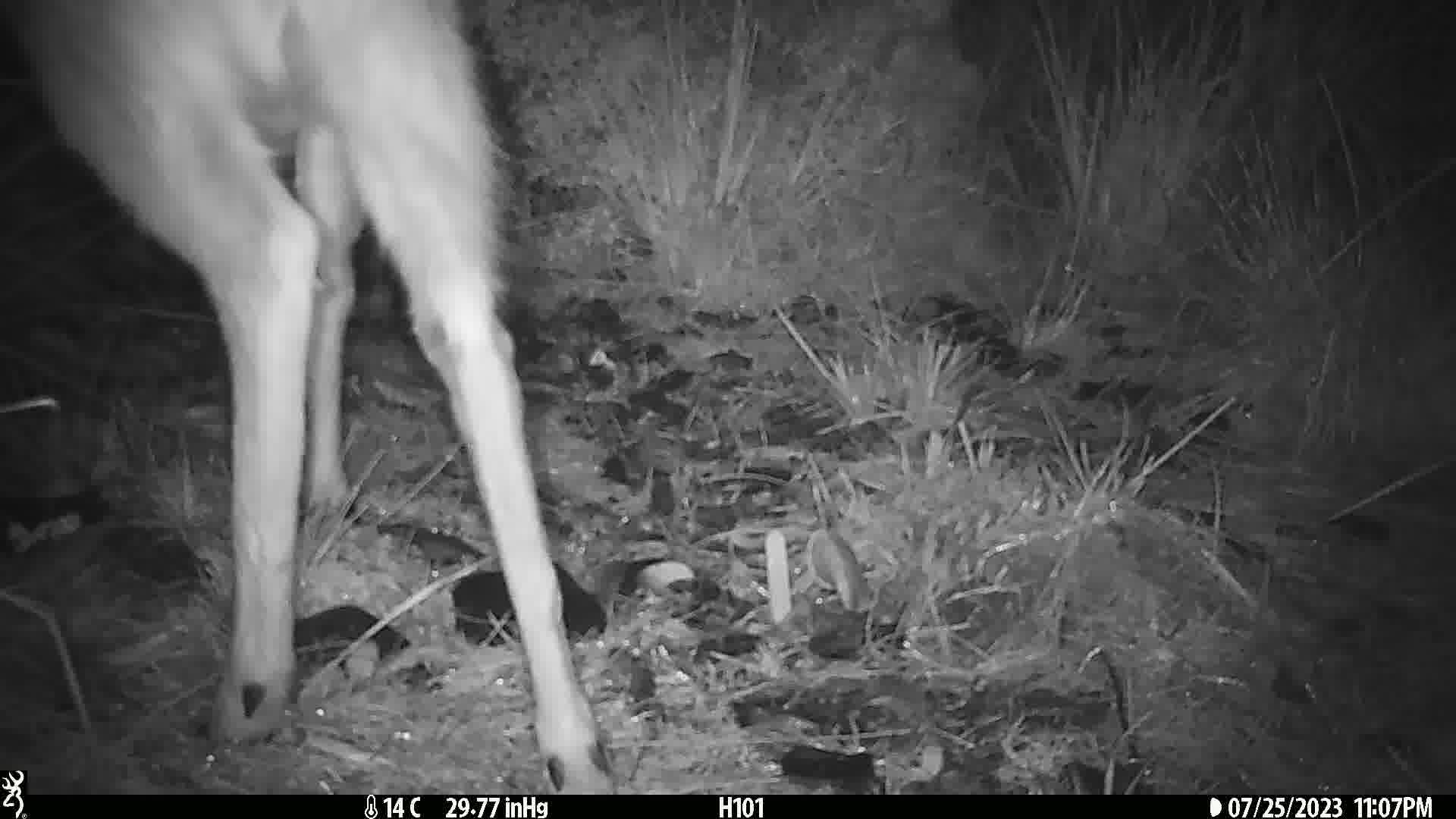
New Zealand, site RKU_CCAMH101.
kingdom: Animalia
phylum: Chordata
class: Mammalia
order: Artiodactyla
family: Cervidae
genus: Odocoileus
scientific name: Odocoileus virginianus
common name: white-tailed deer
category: white tailed deer